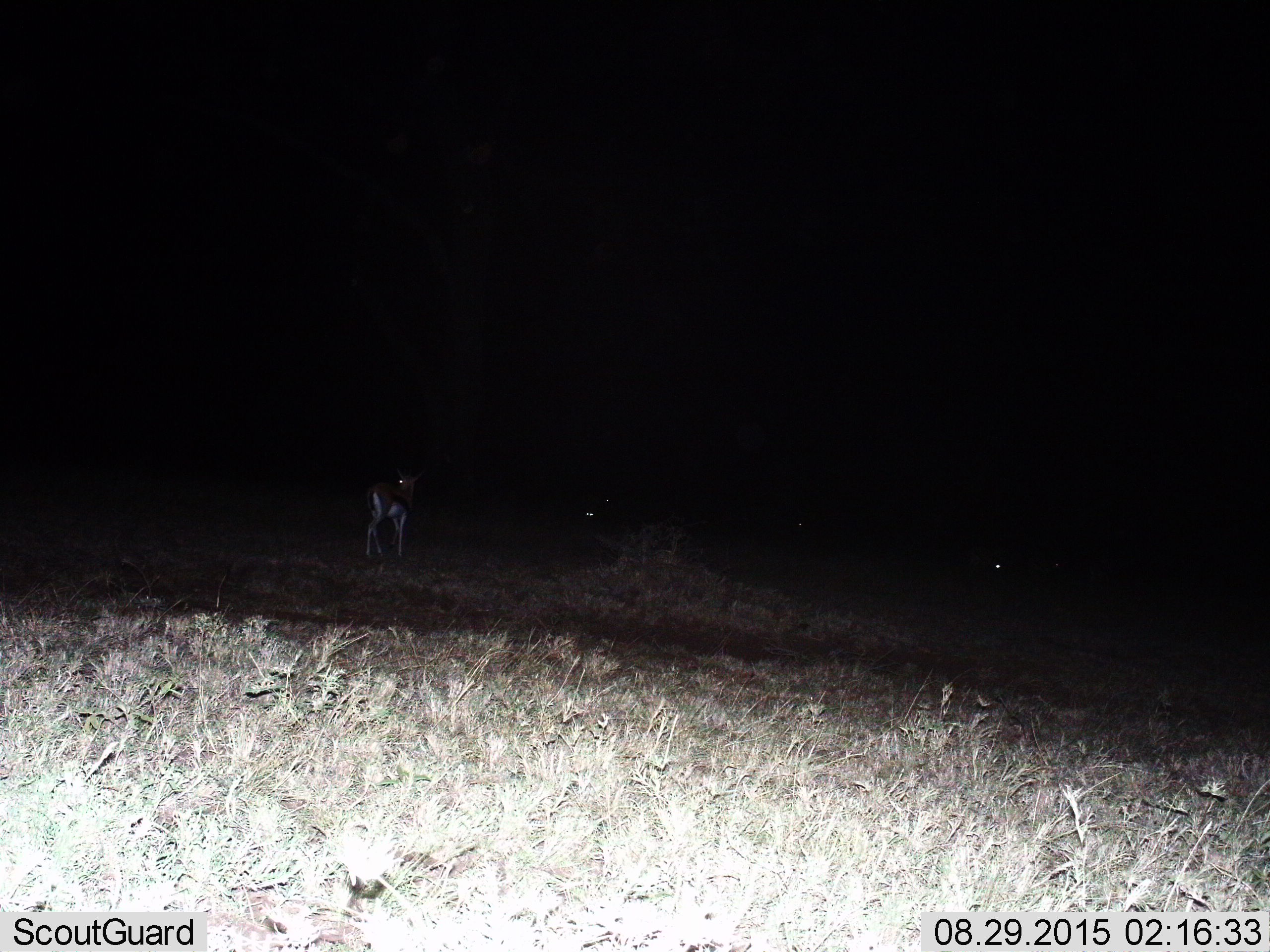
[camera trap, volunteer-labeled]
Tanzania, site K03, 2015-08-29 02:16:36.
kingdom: Animalia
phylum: Chordata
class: Mammalia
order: Artiodactyla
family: Bovidae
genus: Eudorcas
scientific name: Eudorcas thomsonii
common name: thomson's gazelle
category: gazellethomsons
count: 4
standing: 100%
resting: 0%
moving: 0%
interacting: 0%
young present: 0%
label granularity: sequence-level